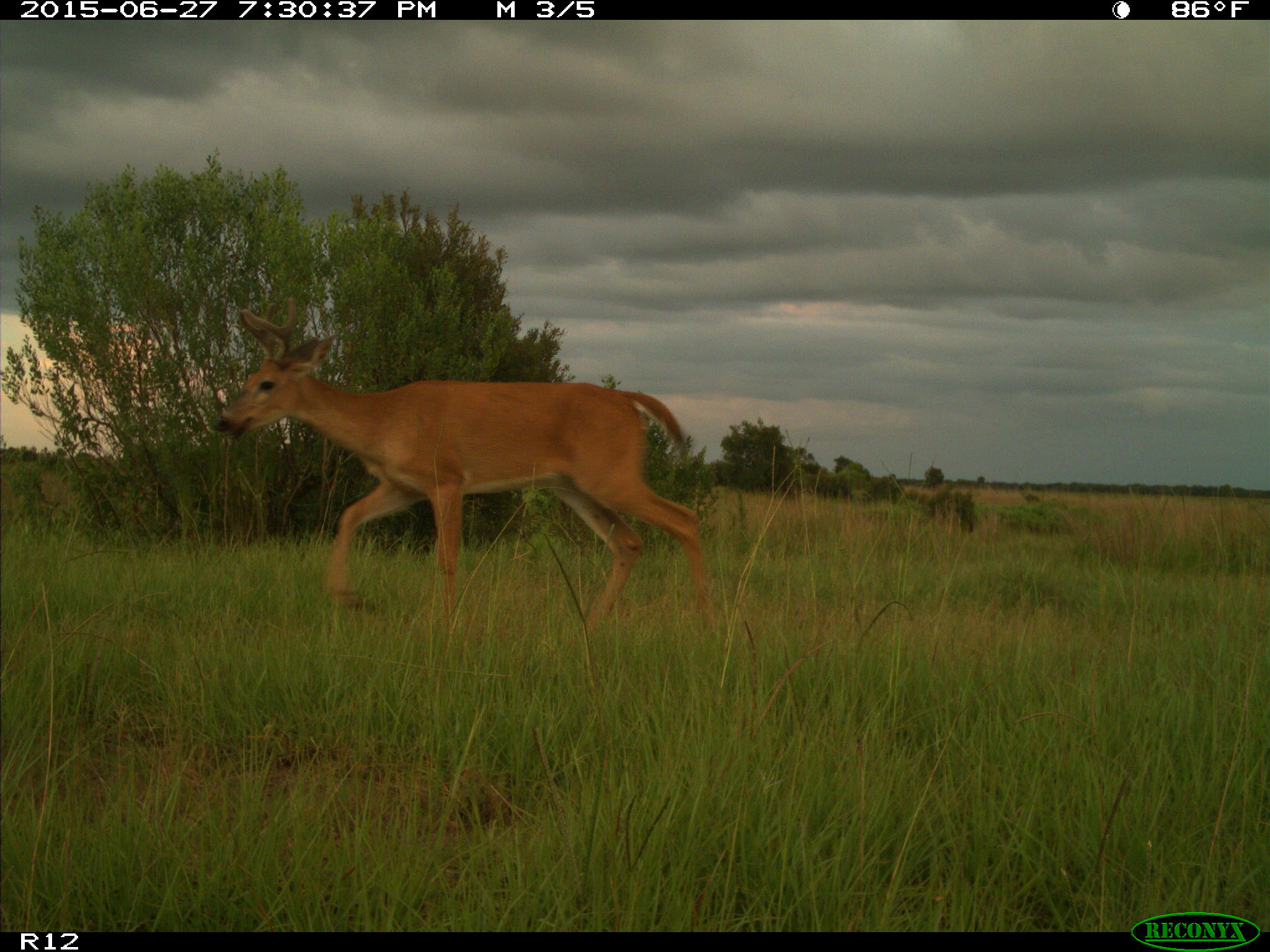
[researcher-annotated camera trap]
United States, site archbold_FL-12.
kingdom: Animalia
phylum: Chordata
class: Mammalia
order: Artiodactyla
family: Cervidae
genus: Odocoileus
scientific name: Odocoileus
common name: deer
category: unidentified deer